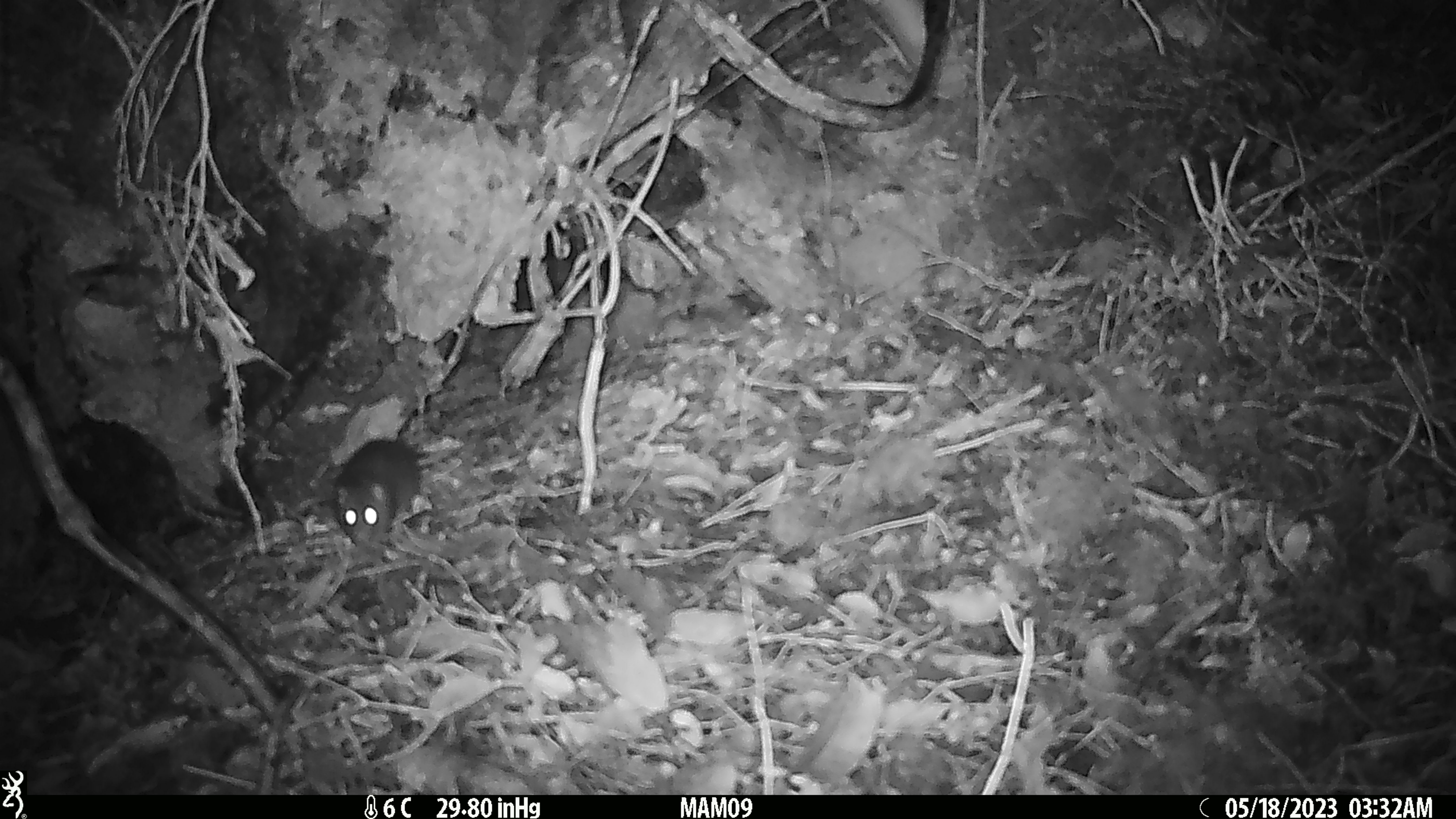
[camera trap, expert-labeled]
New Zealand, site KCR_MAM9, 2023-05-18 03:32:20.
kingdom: Animalia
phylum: Chordata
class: Mammalia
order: Rodentia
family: Muridae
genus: Rattus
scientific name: Rattus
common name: rat